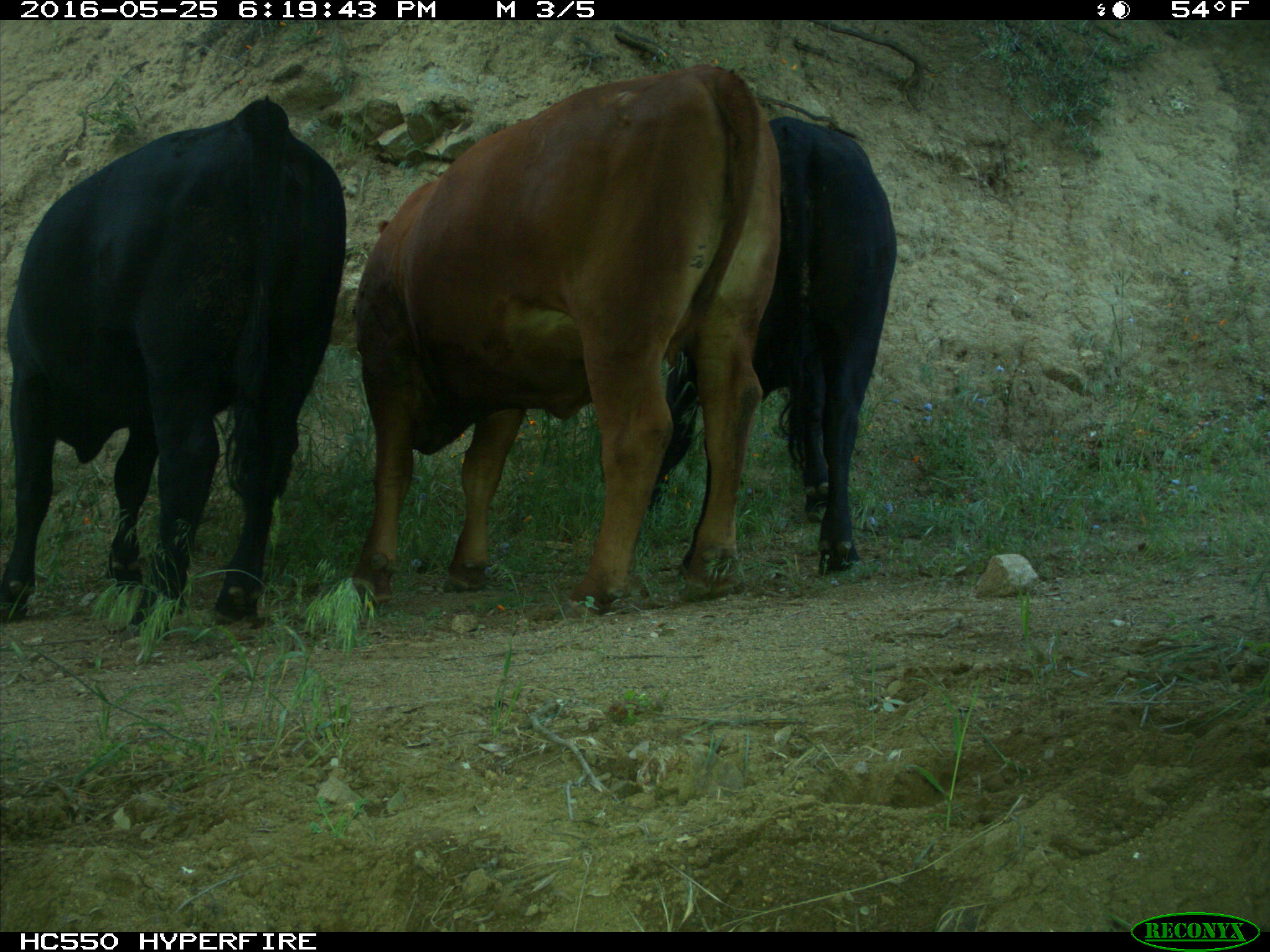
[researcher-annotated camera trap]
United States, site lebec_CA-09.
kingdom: Animalia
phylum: Chordata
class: Mammalia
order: Artiodactyla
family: Bovidae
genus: Bos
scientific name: Bos taurus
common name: domestic cow